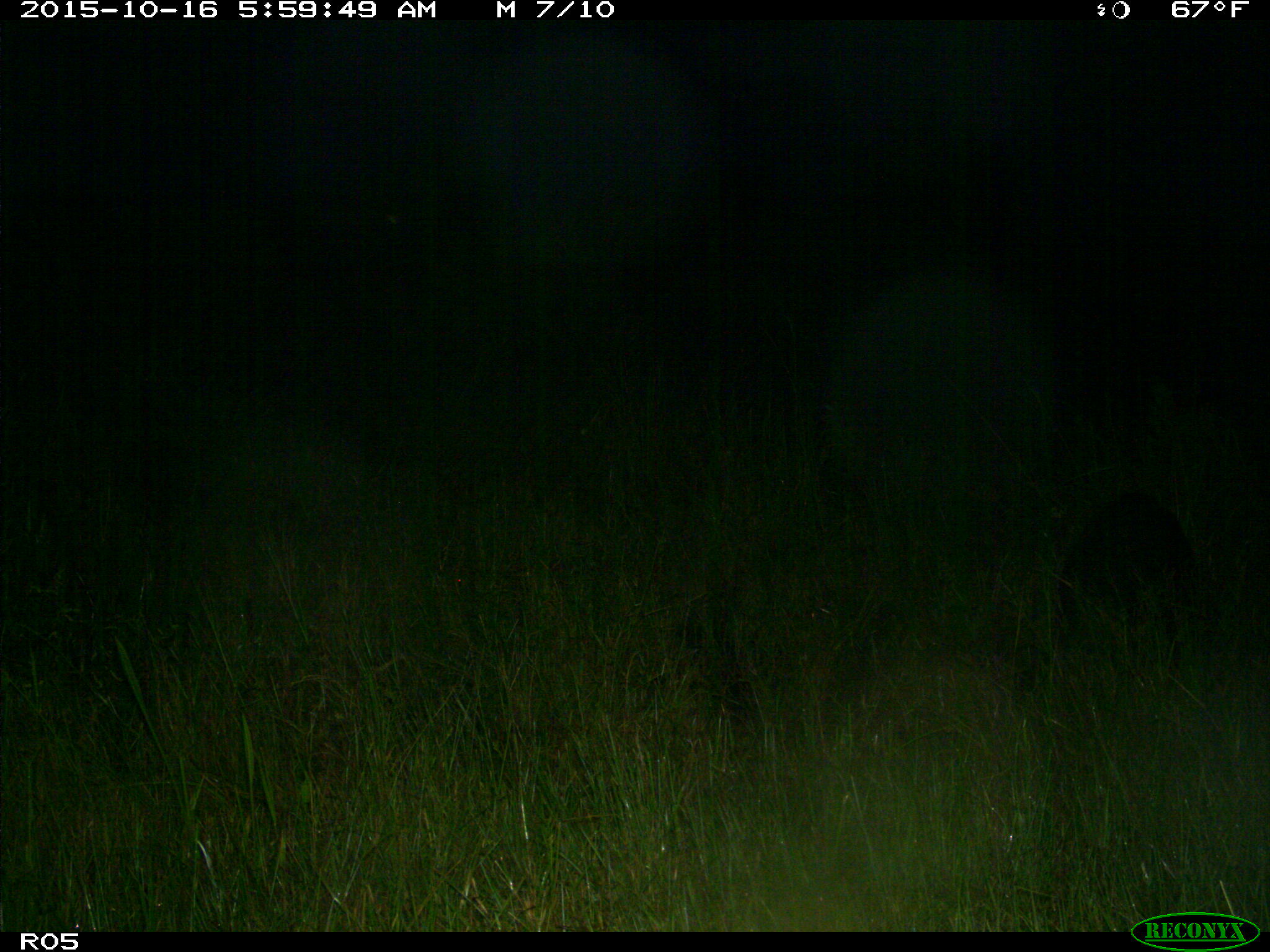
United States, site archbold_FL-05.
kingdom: Animalia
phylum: Chordata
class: Mammalia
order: Artiodactyla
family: Suidae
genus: Sus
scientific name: Sus scrofa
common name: wild boar